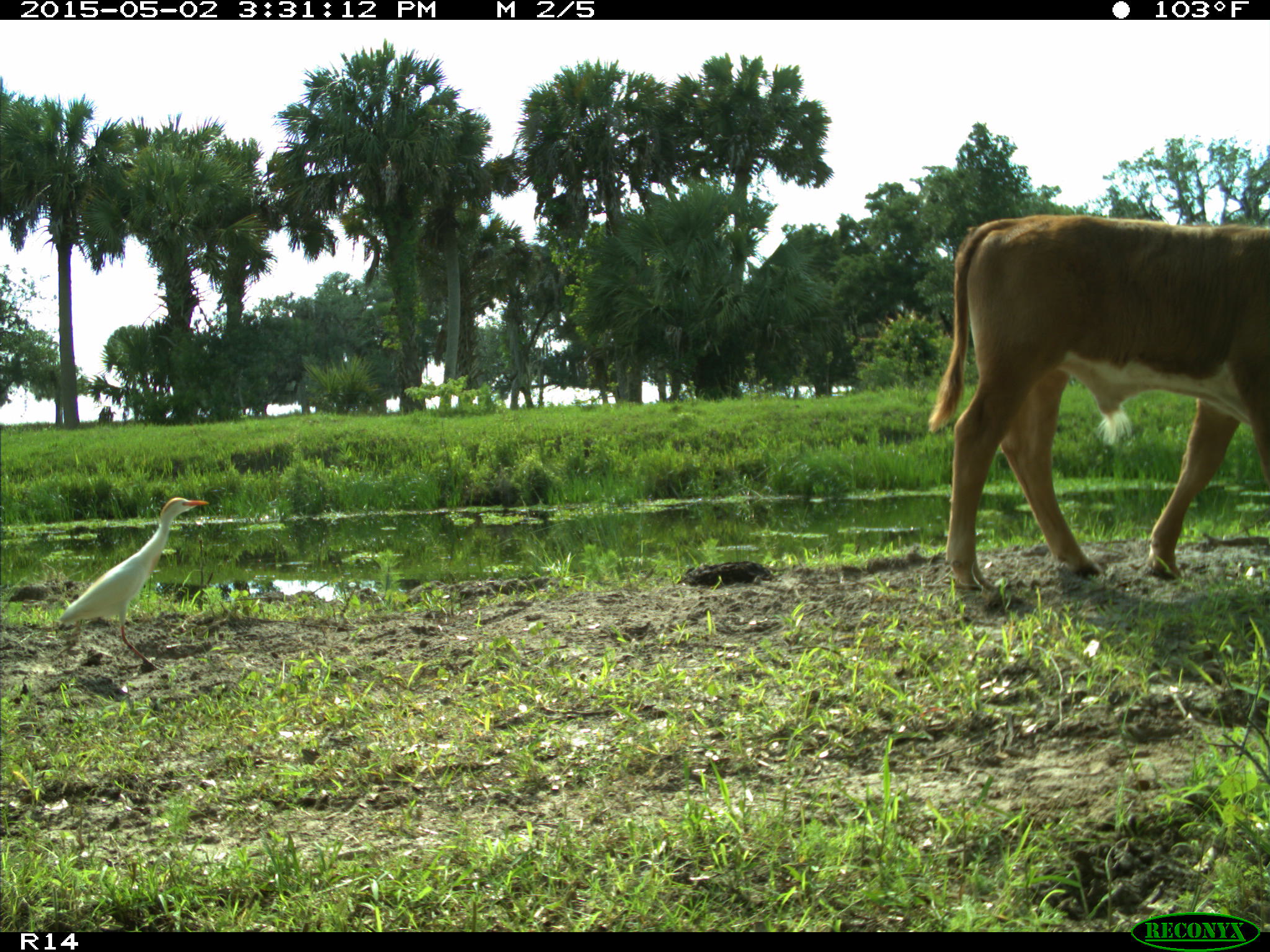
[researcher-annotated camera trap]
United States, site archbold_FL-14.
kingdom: Animalia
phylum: Chordata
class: Mammalia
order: Artiodactyla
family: Bovidae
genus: Bos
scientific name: Bos taurus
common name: domestic cow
Bos taurus (domestic cow).